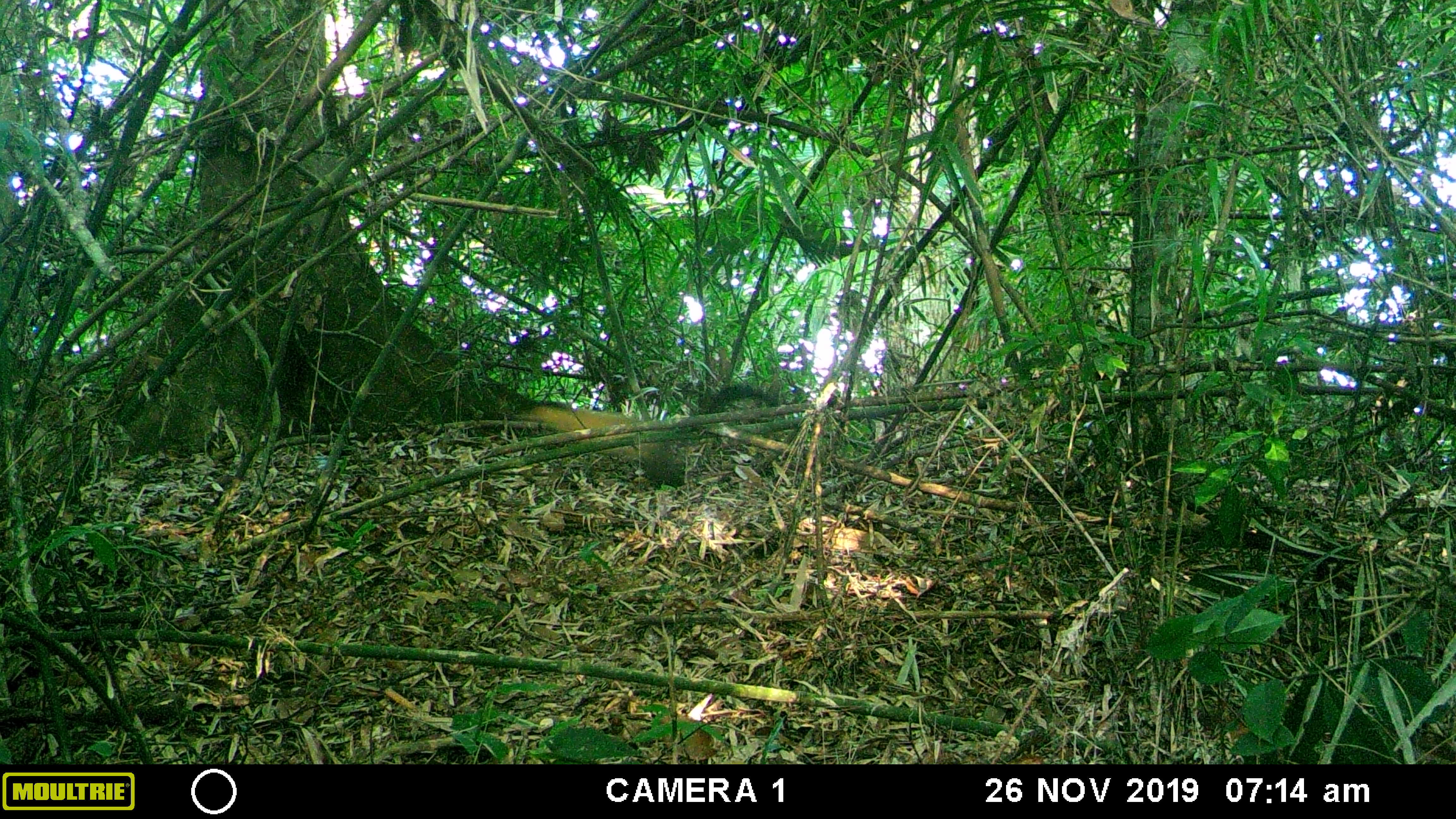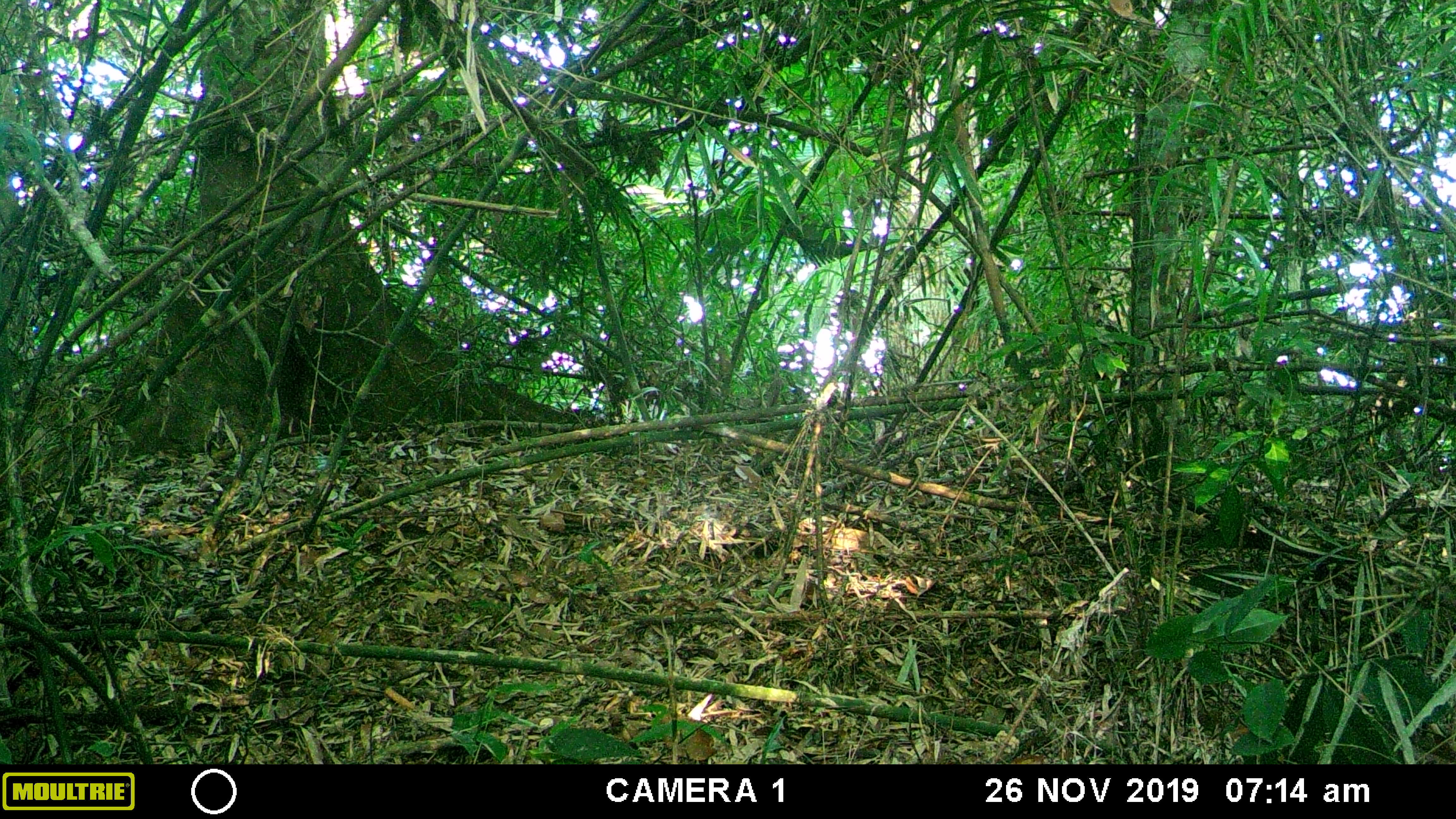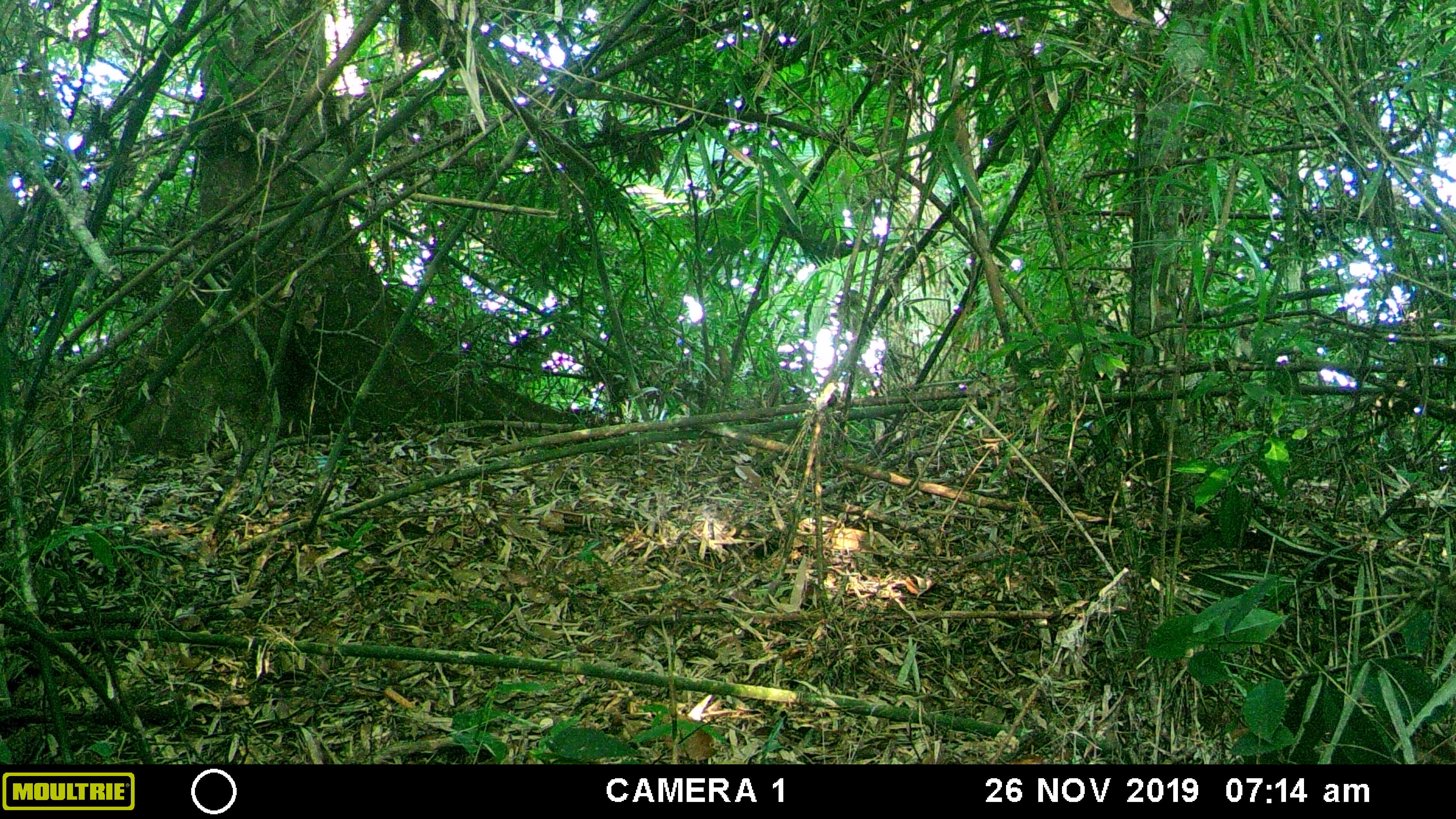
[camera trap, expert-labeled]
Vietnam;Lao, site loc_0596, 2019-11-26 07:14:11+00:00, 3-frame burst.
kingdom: Animalia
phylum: Chordata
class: Mammalia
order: Carnivora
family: Mustelidae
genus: Martes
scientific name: Martes flavigula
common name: yellow-throated marten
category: yellow throated marten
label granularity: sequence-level